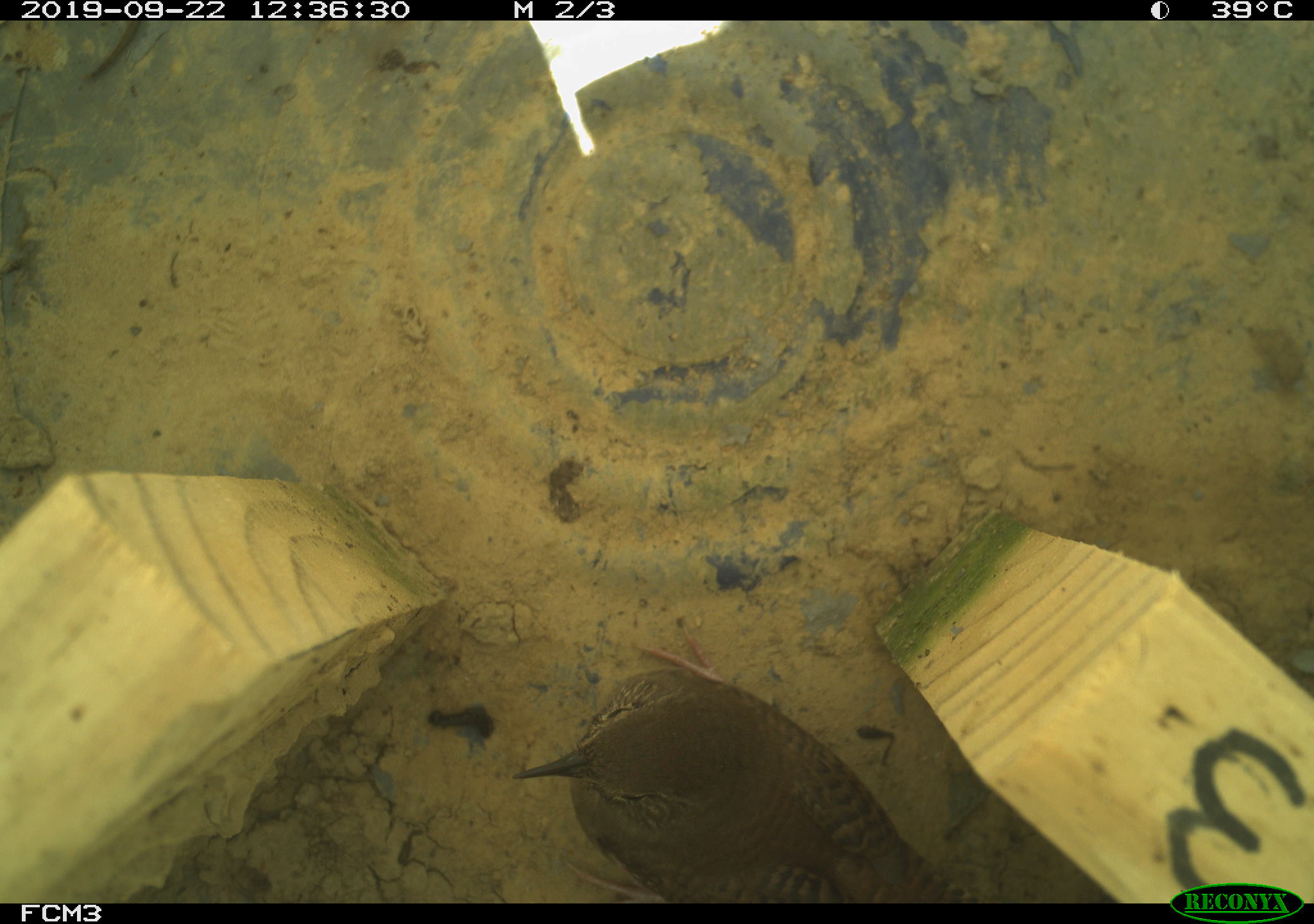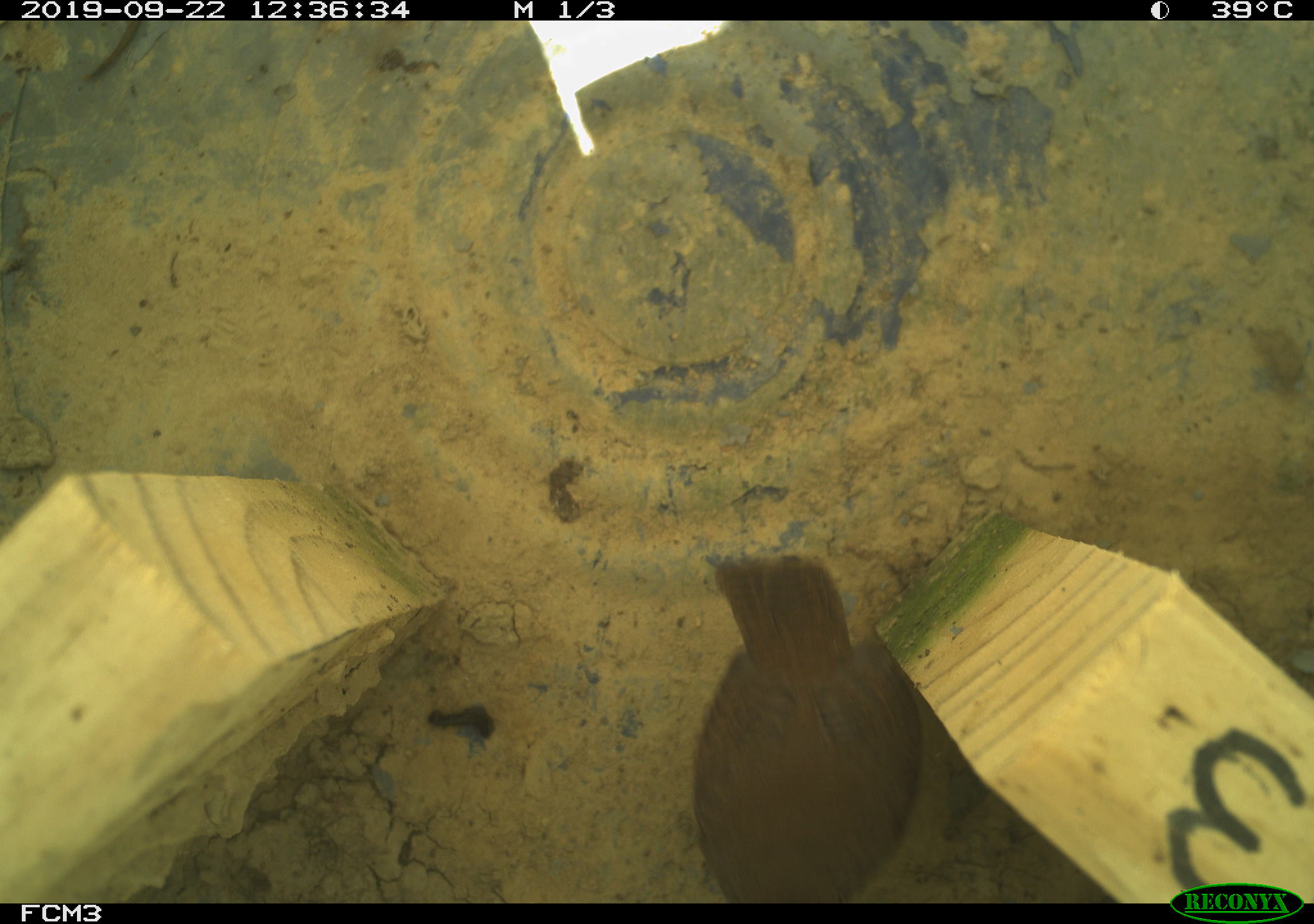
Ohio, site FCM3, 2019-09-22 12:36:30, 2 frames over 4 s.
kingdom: Animalia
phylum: Chordata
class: Aves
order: Passeriformes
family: Troglodytidae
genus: Troglodytes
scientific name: Troglodytes aedon aedon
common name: northern house wren